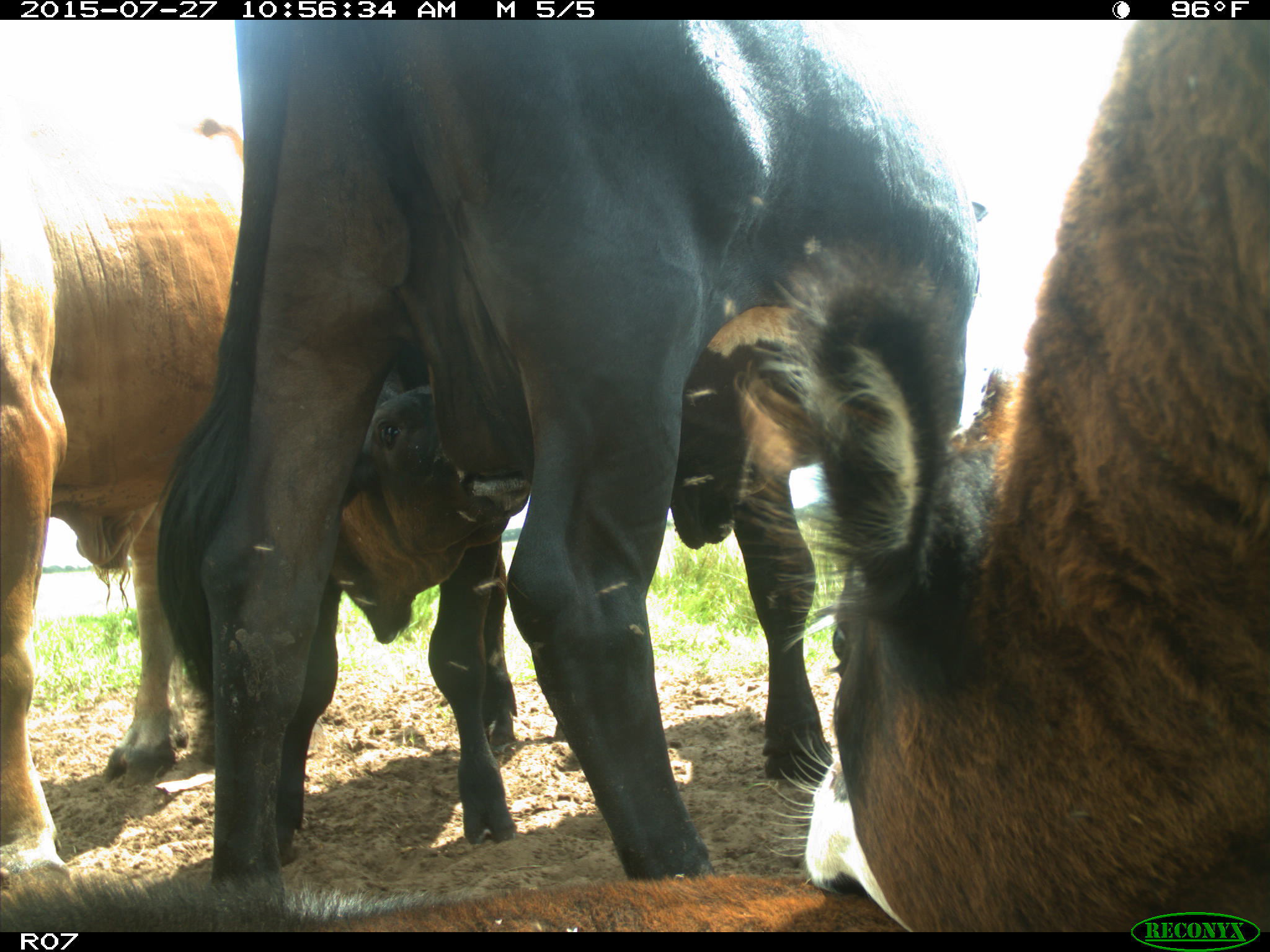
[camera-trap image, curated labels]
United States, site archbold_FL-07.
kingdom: Animalia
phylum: Chordata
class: Mammalia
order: Artiodactyla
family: Bovidae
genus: Bos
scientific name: Bos taurus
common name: domestic cow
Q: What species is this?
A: Bos taurus (domestic cow).